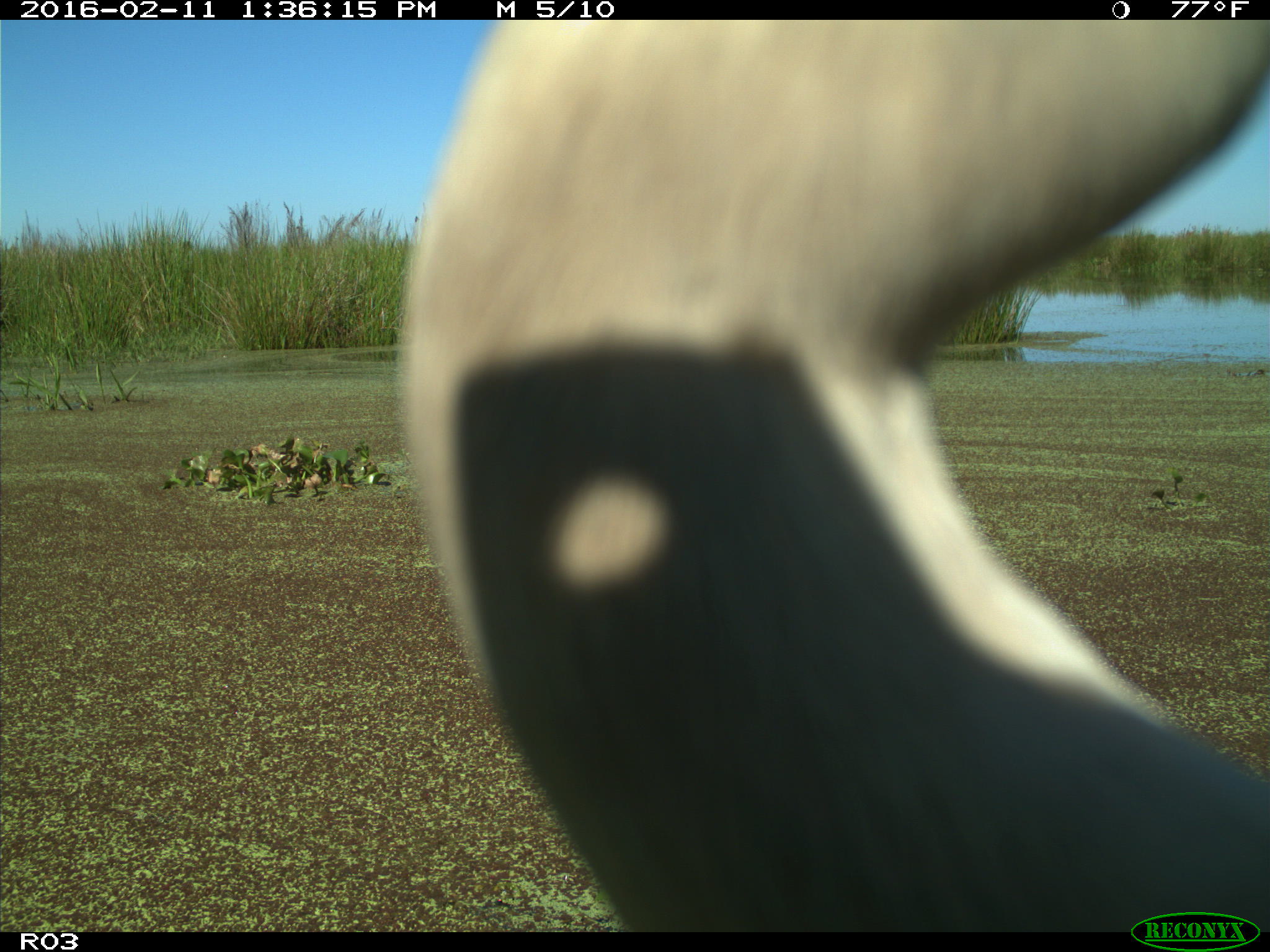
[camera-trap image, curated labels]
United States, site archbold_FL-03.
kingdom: Animalia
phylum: Chordata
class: Aves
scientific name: Aves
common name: birds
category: unidentified bird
Unidentified bird (birds) (Aves).